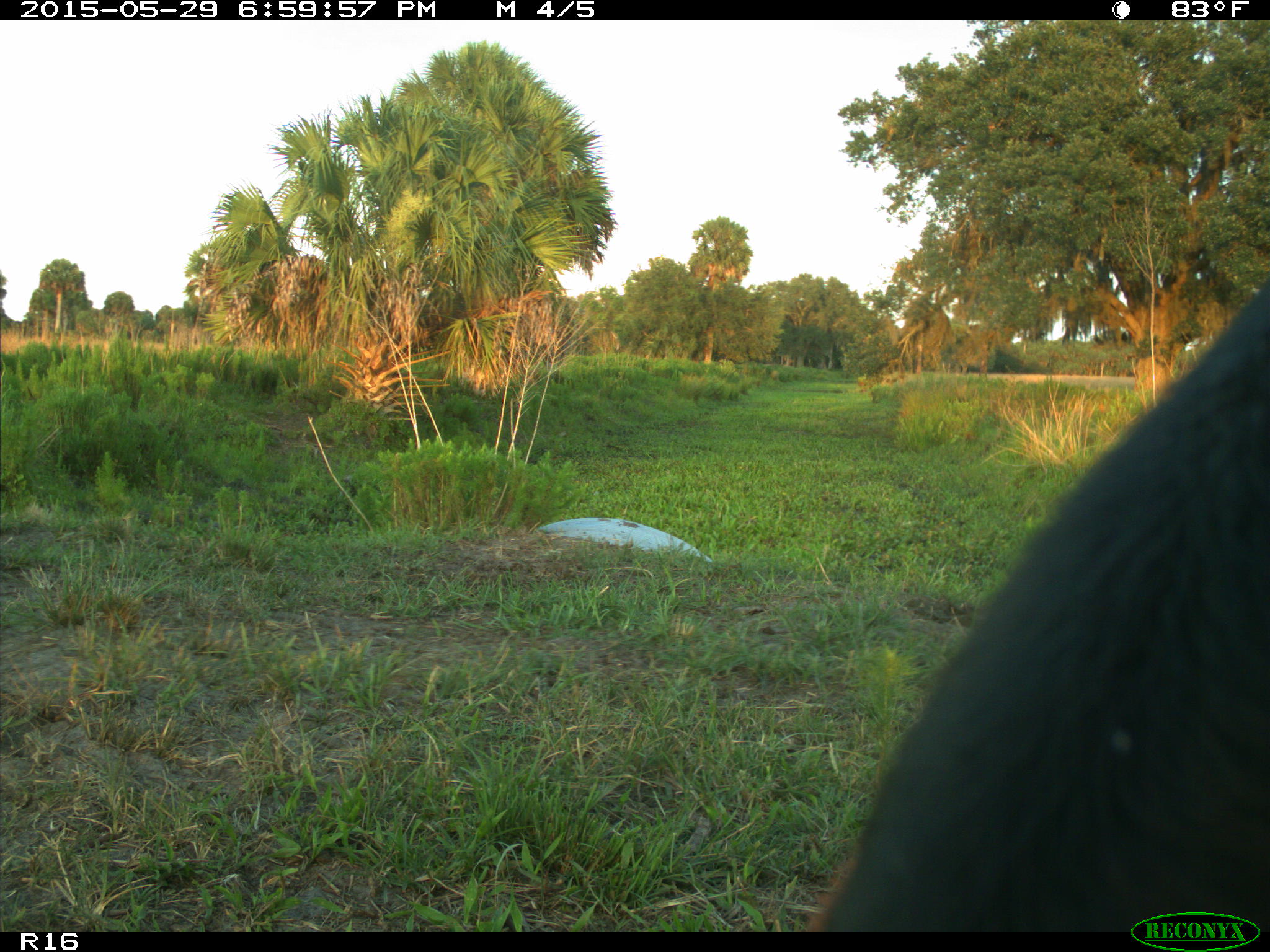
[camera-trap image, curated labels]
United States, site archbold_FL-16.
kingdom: Animalia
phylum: Chordata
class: Mammalia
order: Artiodactyla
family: Bovidae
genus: Bos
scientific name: Bos taurus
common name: domestic cow